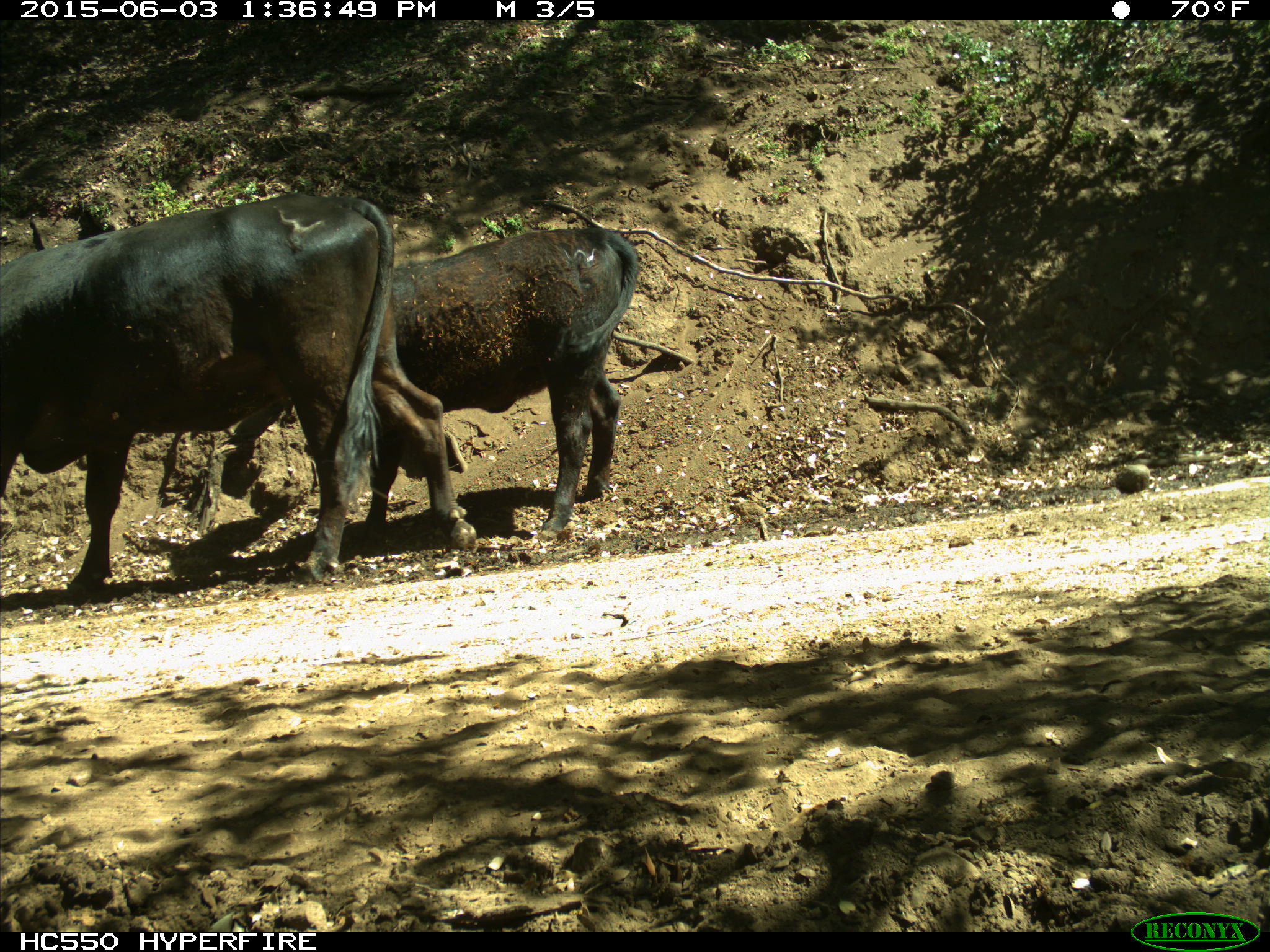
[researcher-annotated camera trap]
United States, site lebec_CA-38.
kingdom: Animalia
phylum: Chordata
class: Mammalia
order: Artiodactyla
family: Bovidae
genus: Bos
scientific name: Bos taurus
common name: domestic cow